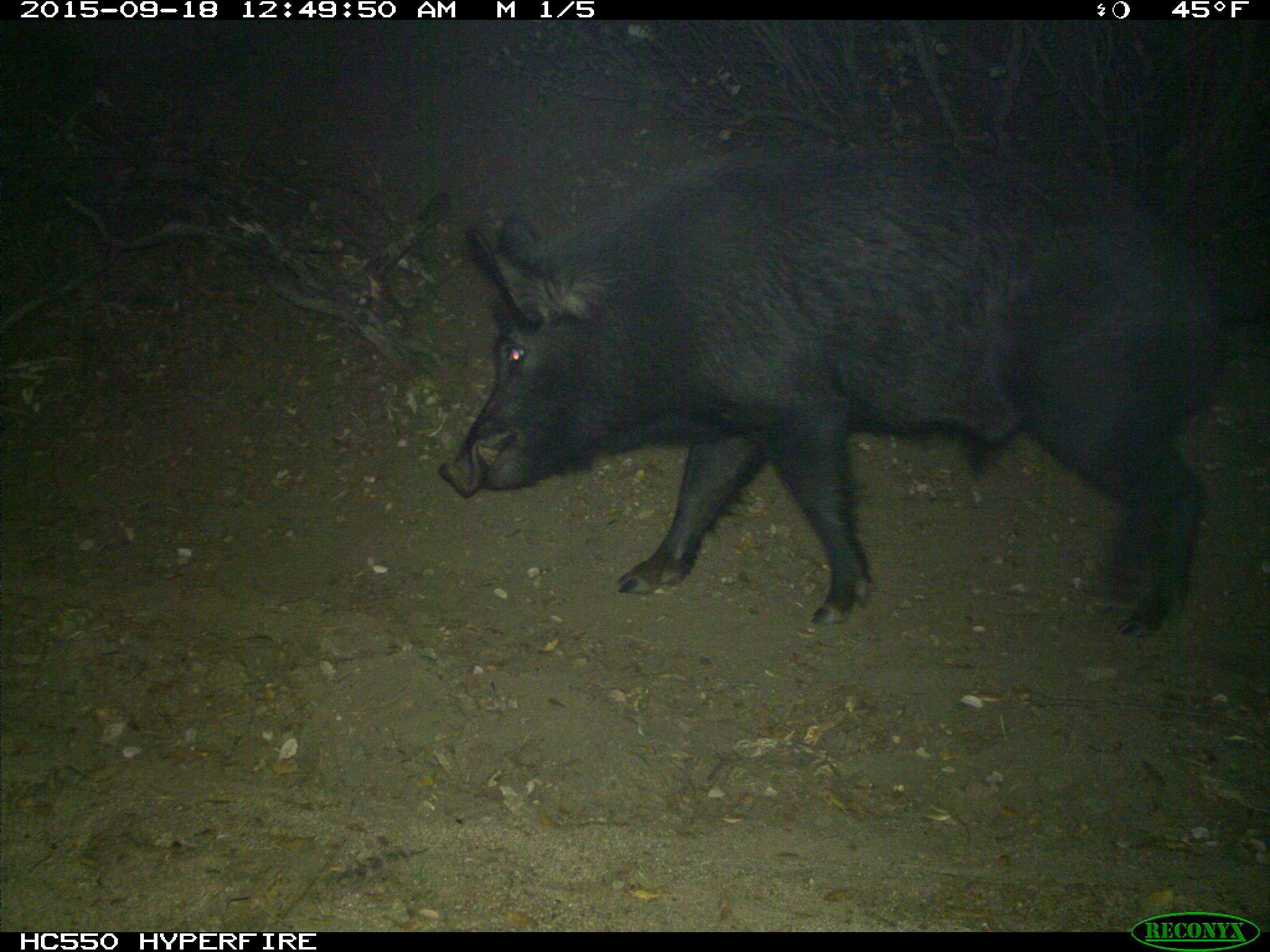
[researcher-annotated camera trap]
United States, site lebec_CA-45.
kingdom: Animalia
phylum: Chordata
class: Mammalia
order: Artiodactyla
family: Suidae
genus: Sus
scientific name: Sus scrofa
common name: wild boar